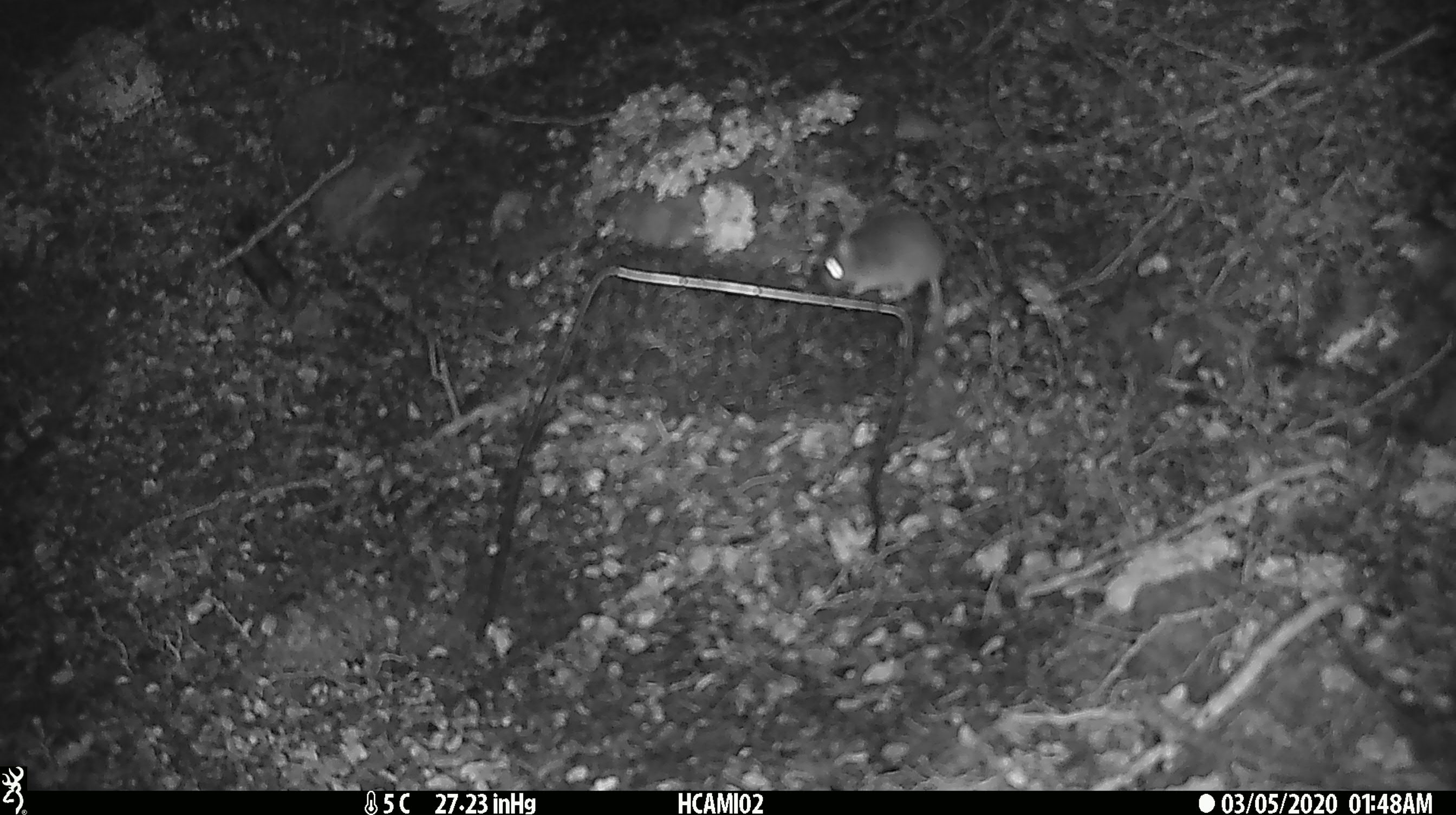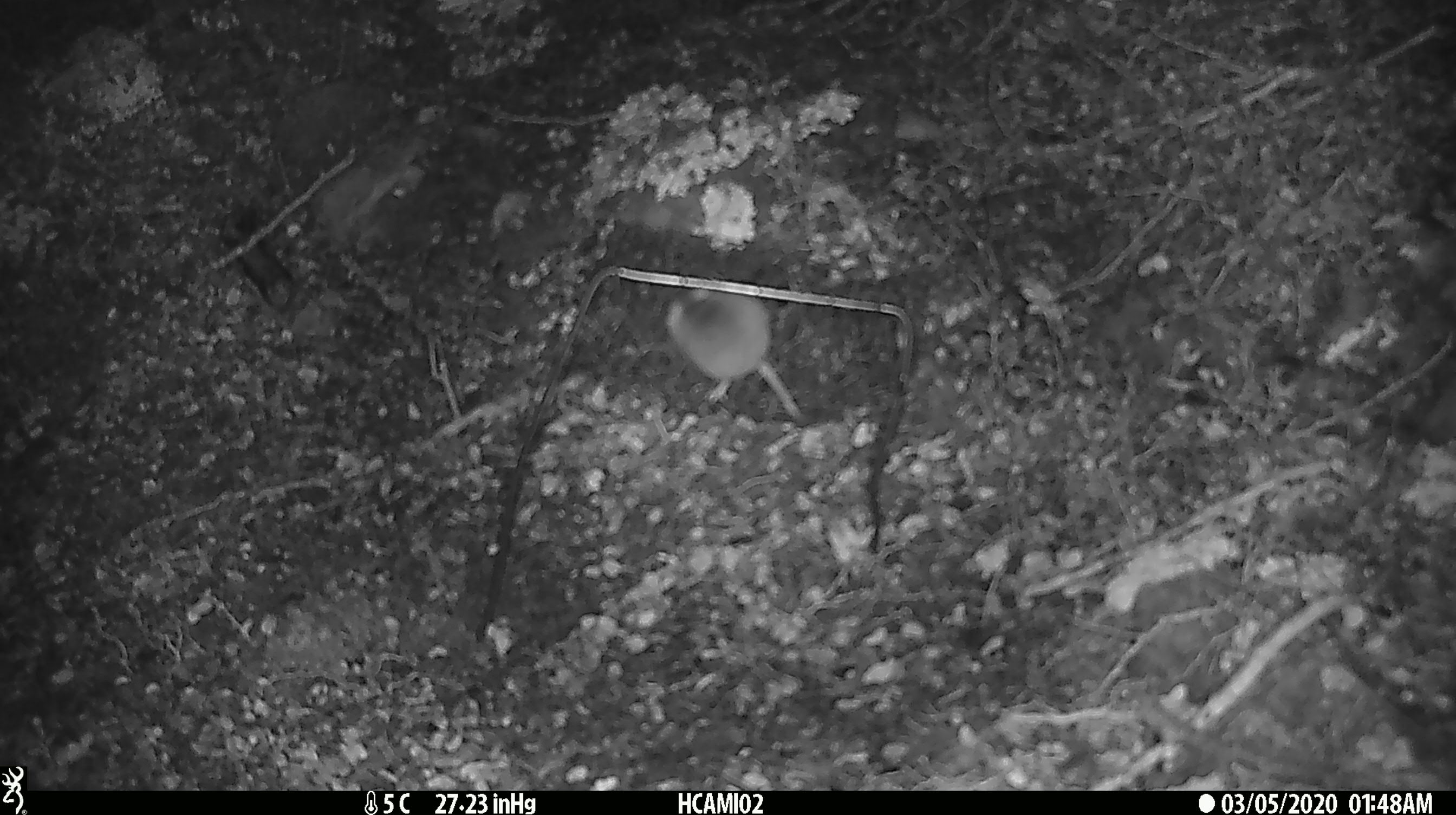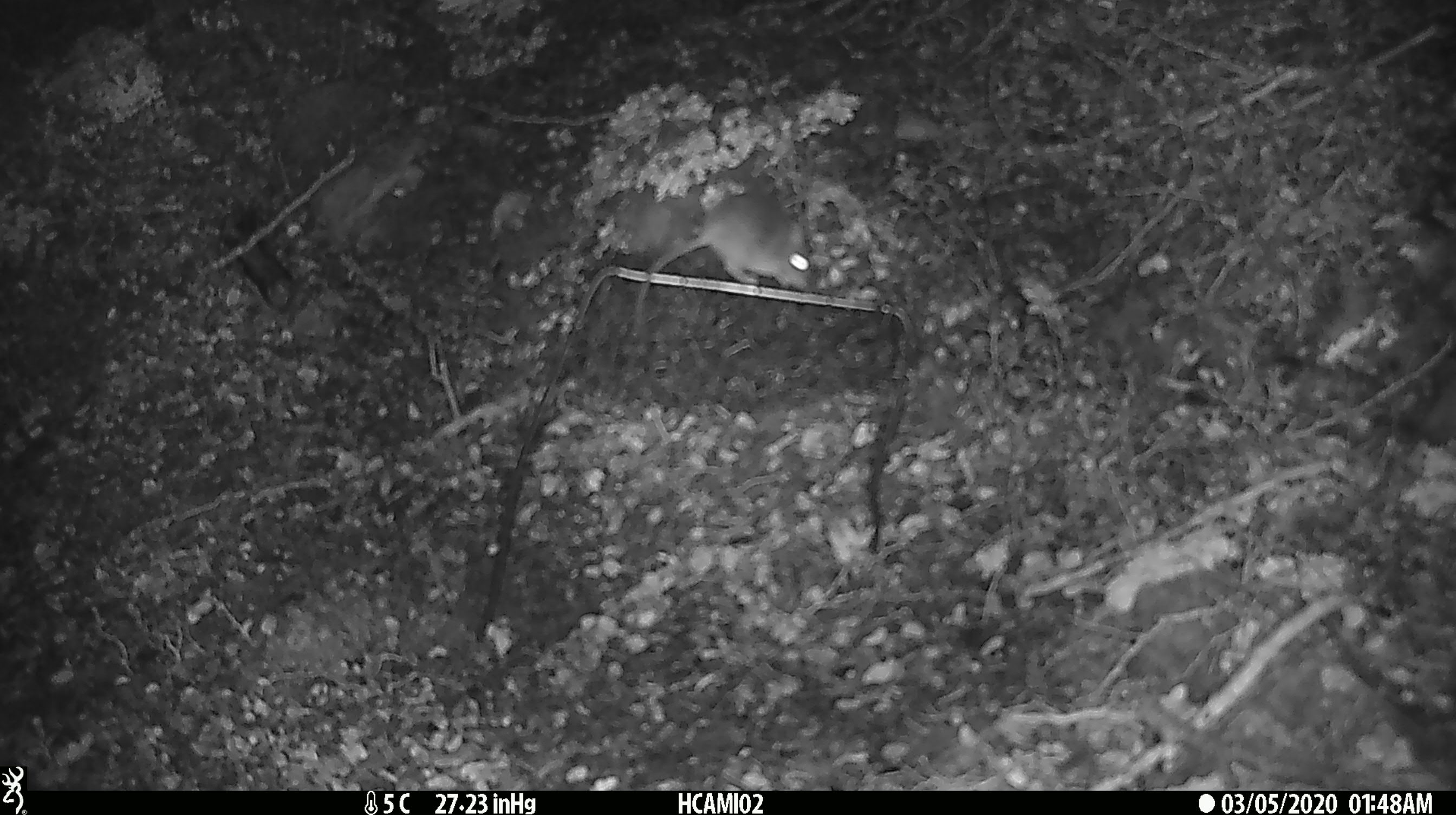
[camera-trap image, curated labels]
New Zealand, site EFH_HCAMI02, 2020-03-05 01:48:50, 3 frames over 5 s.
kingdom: Animalia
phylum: Chordata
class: Mammalia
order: Rodentia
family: Muridae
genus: Mus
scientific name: Mus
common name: mouse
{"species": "mouse (Mus)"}